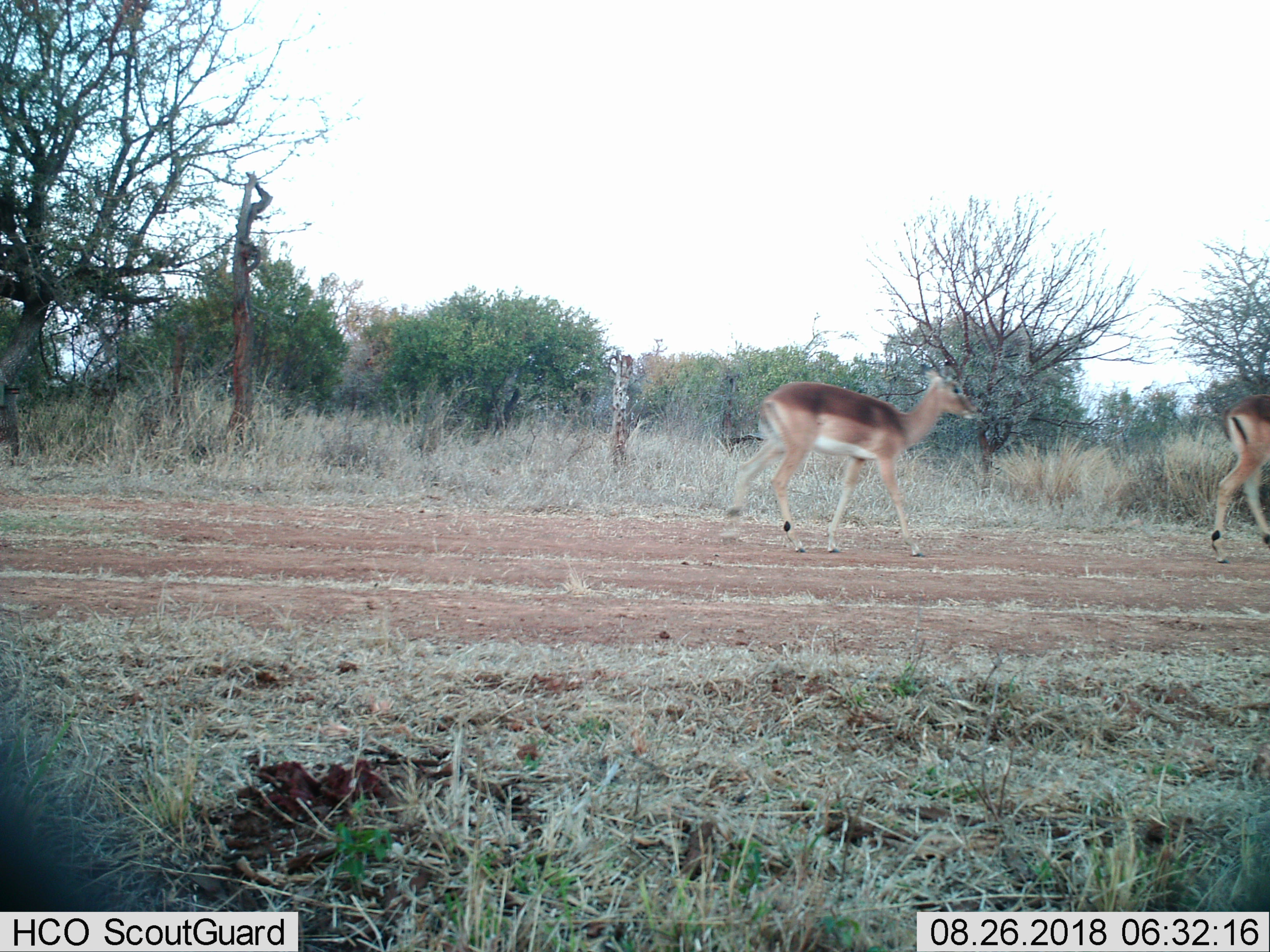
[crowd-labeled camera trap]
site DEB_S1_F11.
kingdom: Animalia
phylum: Chordata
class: Mammalia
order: Artiodactyla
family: Bovidae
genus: Aepyceros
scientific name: Aepyceros melampus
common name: impala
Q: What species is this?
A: Impala (Aepyceros melampus).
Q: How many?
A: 2.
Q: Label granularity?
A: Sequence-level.